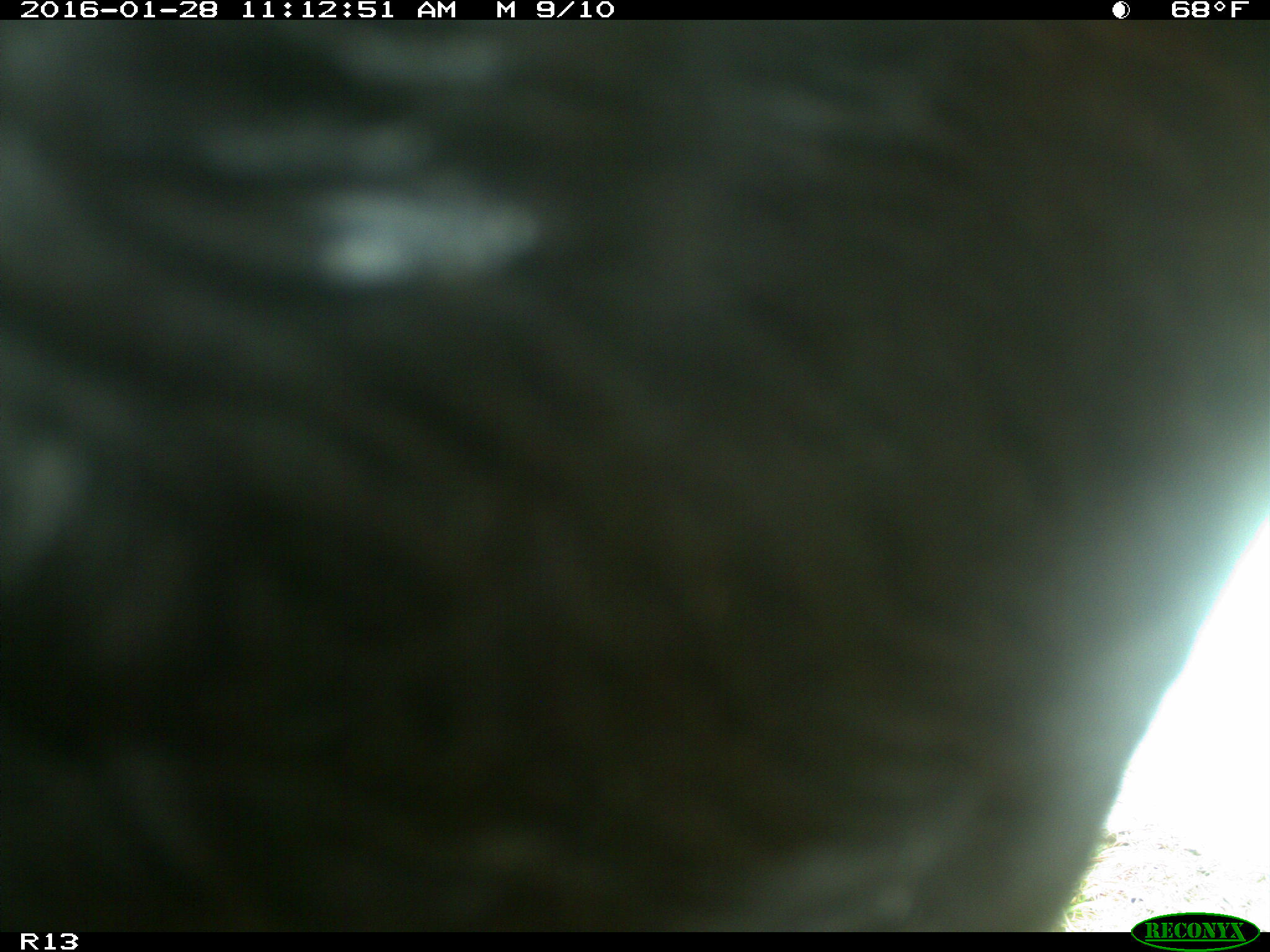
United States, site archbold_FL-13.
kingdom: Animalia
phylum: Chordata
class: Mammalia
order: Artiodactyla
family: Bovidae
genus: Bos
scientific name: Bos taurus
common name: domestic cow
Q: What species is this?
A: Bos taurus (domestic cow).